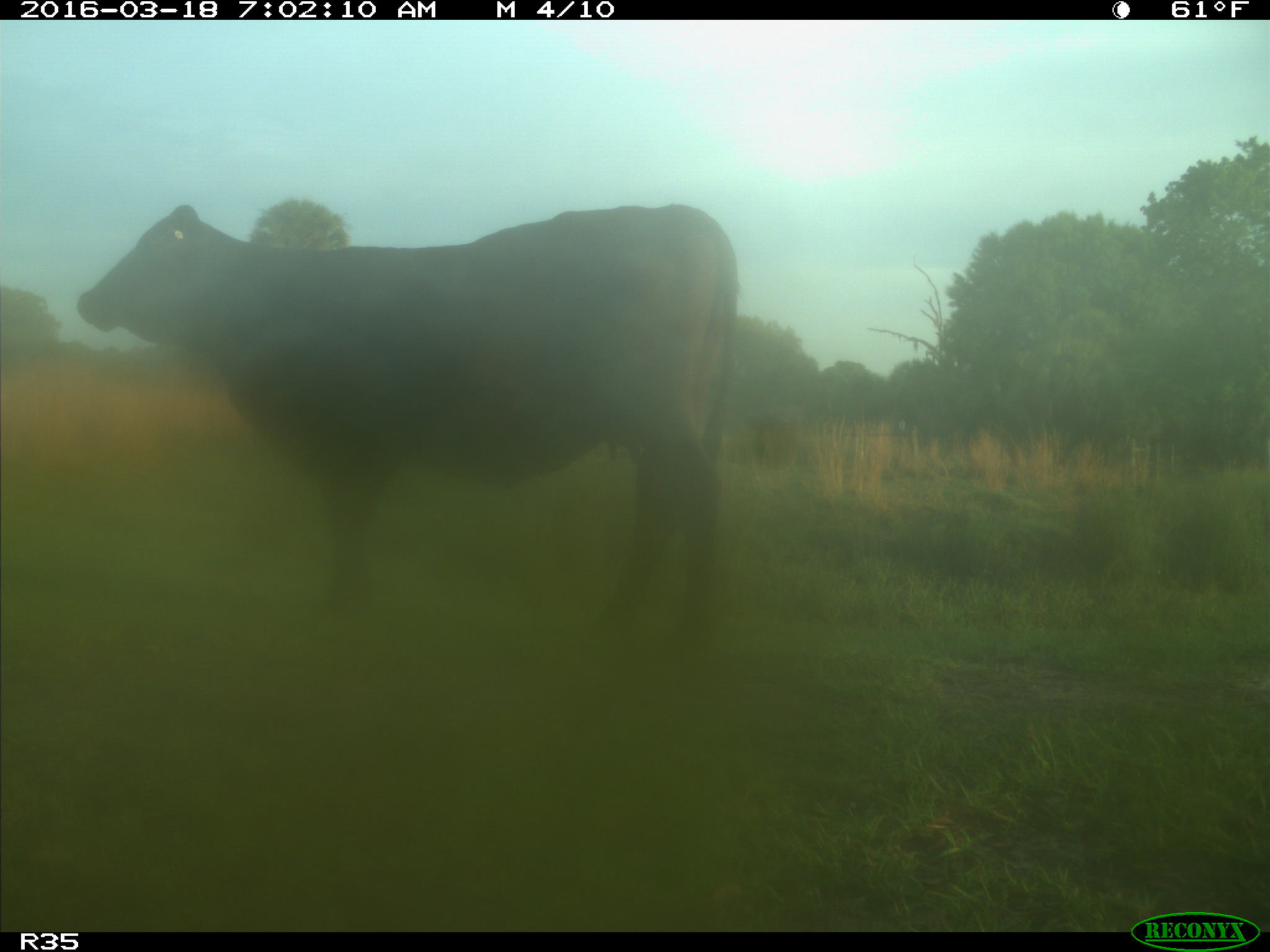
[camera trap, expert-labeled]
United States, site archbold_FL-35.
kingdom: Animalia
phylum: Chordata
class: Mammalia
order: Artiodactyla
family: Bovidae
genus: Bos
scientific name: Bos taurus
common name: domestic cow